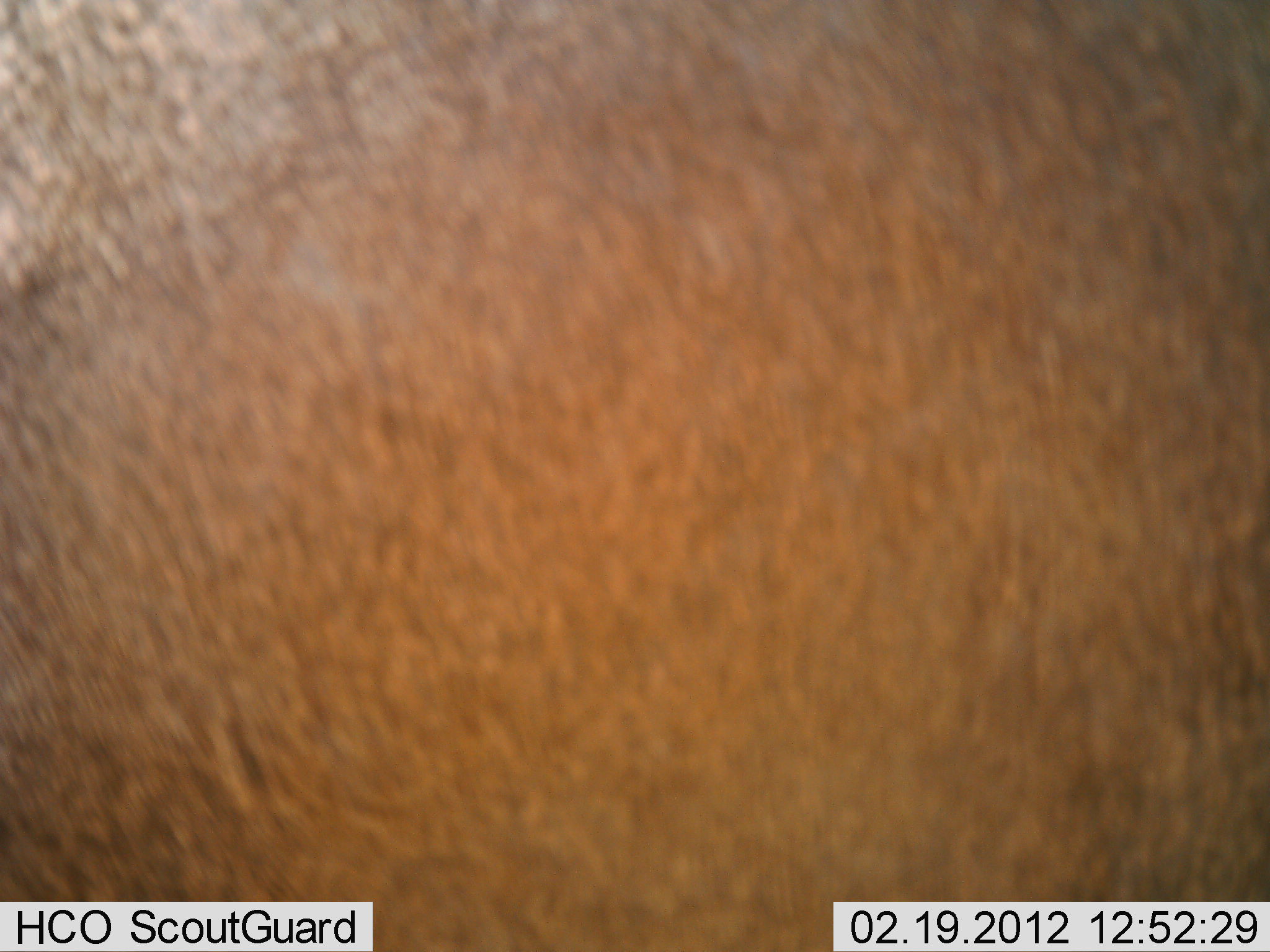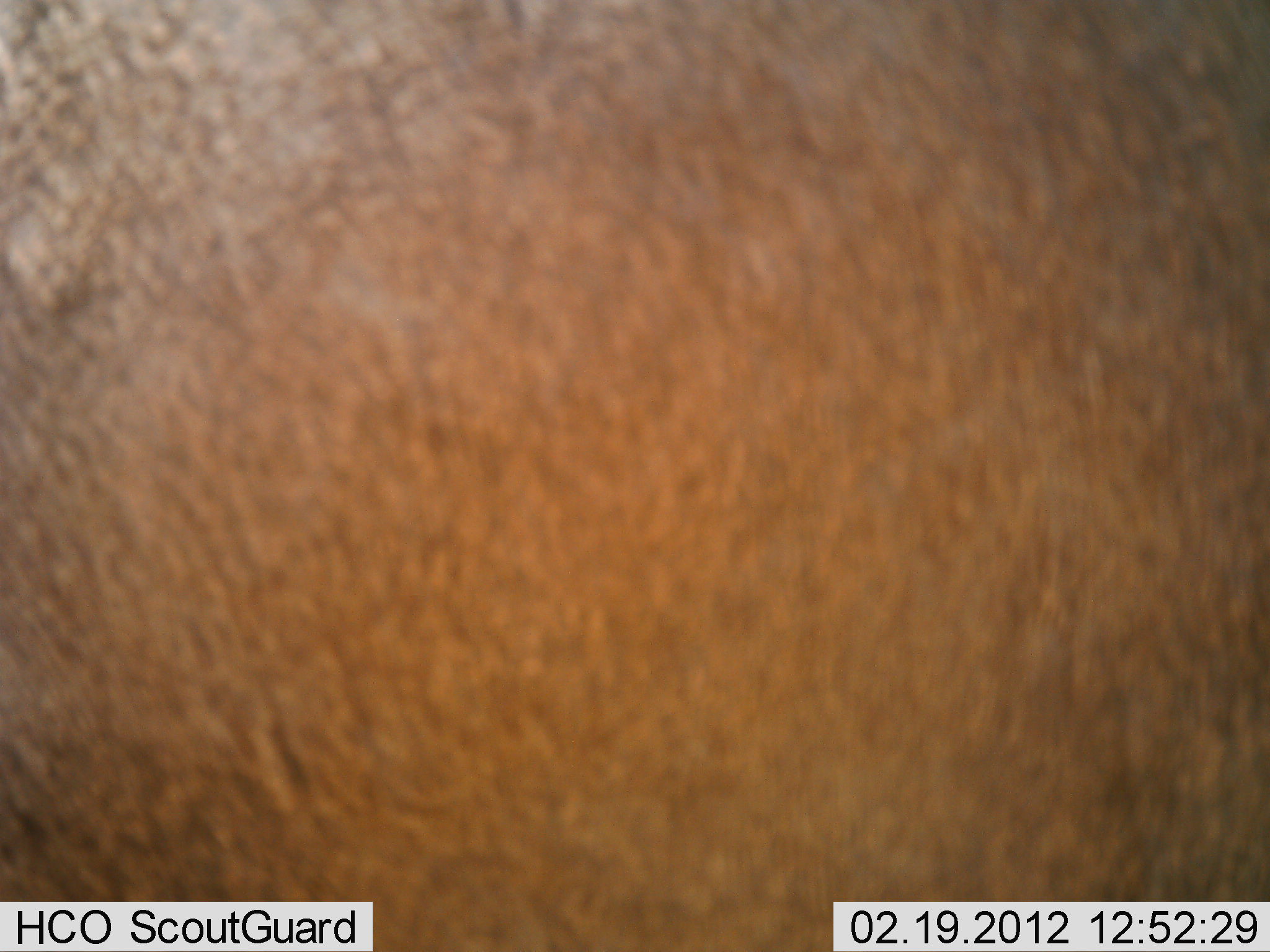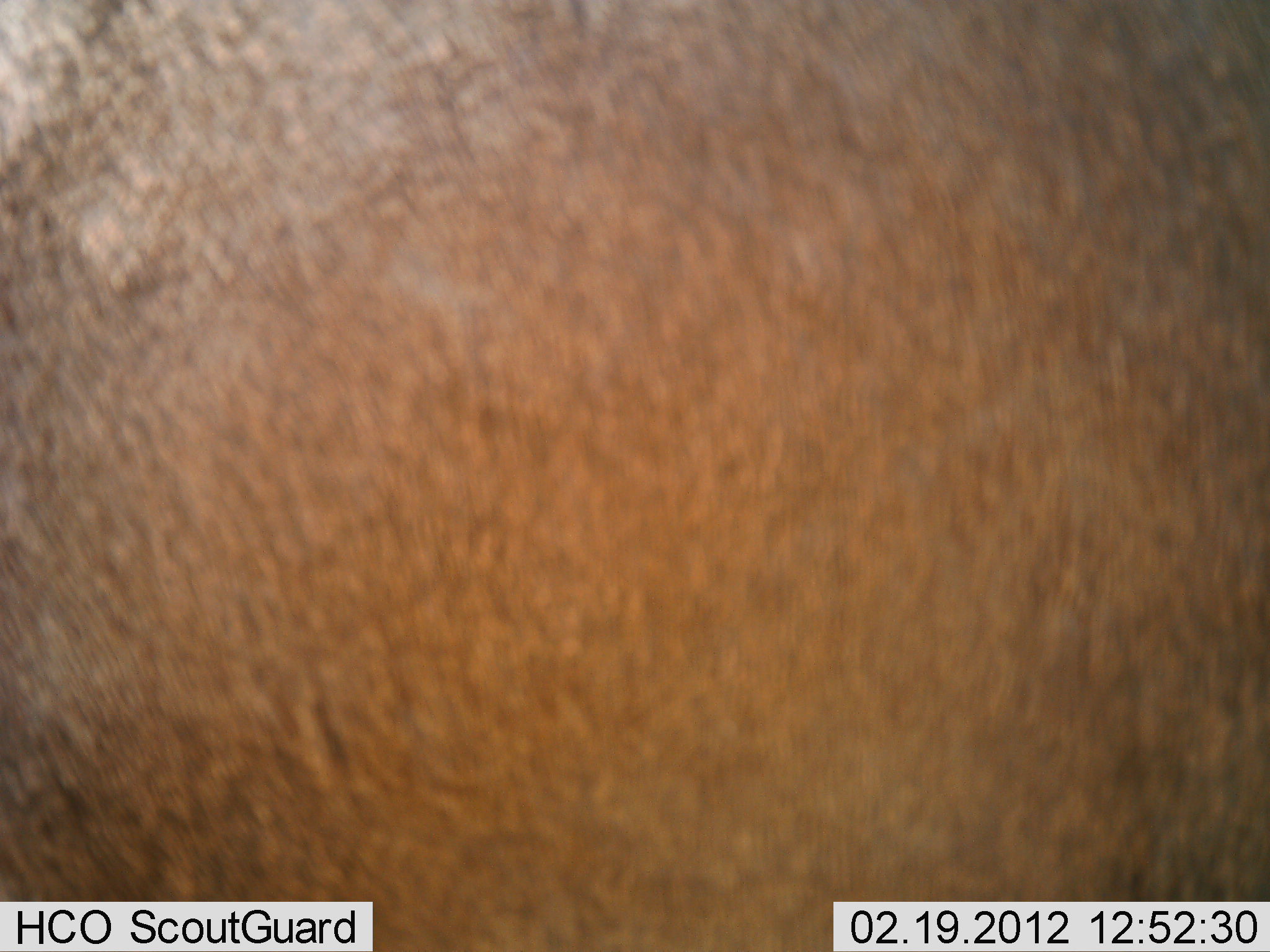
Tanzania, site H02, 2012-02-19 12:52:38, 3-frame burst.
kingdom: Animalia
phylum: Chordata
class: Mammalia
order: Artiodactyla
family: Bovidae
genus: Alcelaphus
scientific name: Alcelaphus buselaphus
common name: hartebeest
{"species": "hartebeest (Alcelaphus buselaphus)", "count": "1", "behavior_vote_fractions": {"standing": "100%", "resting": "0%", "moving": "0%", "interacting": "0%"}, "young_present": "0%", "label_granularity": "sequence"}